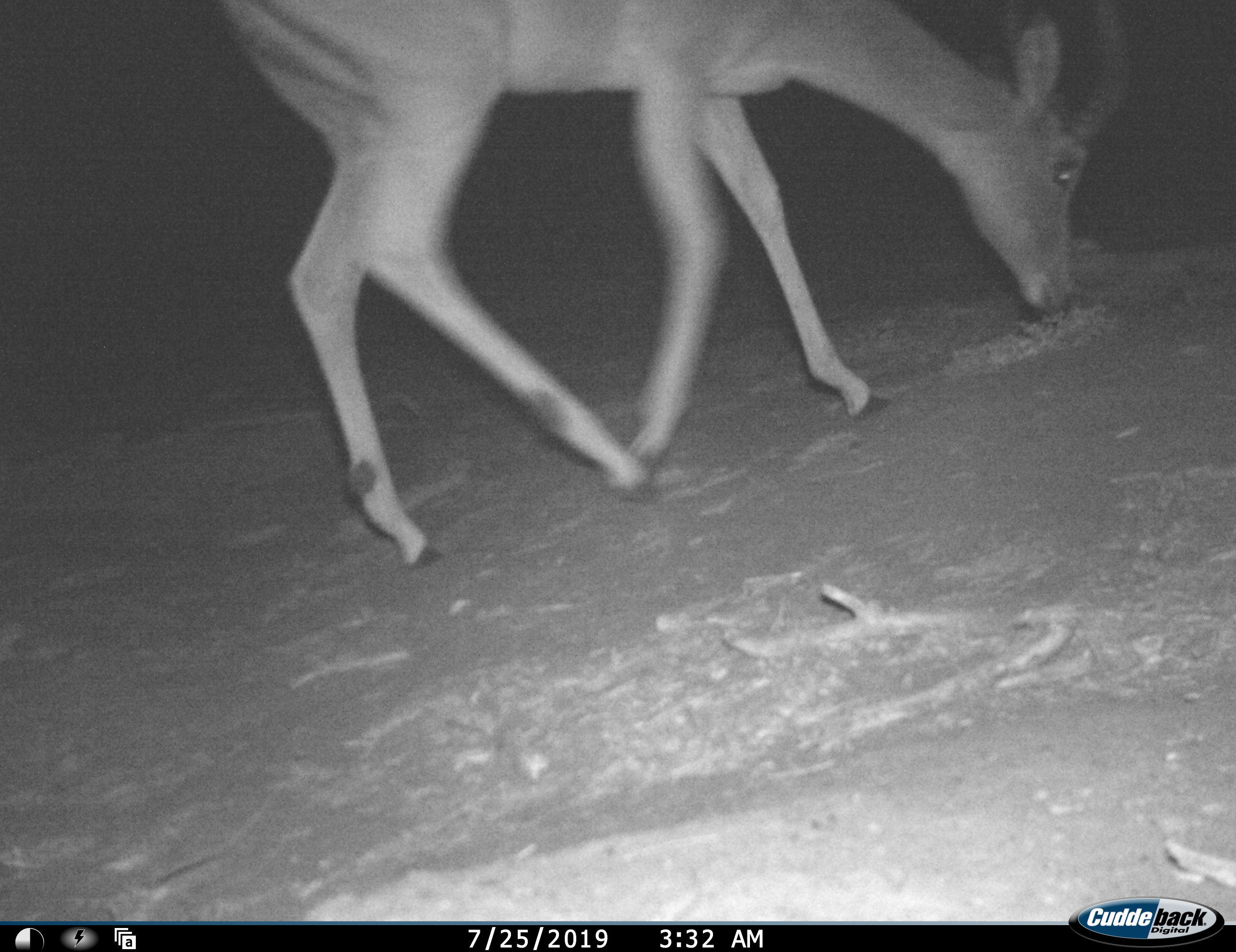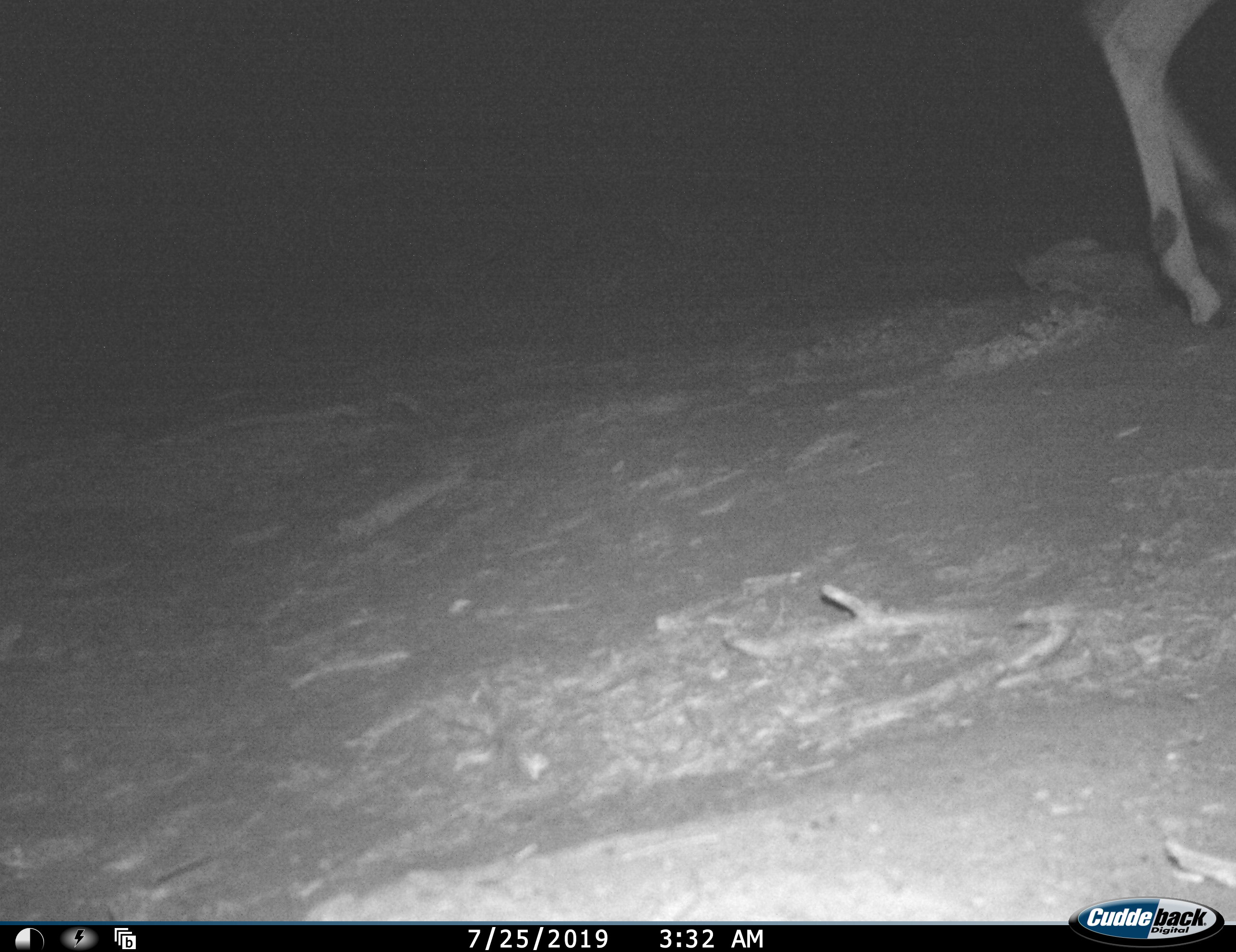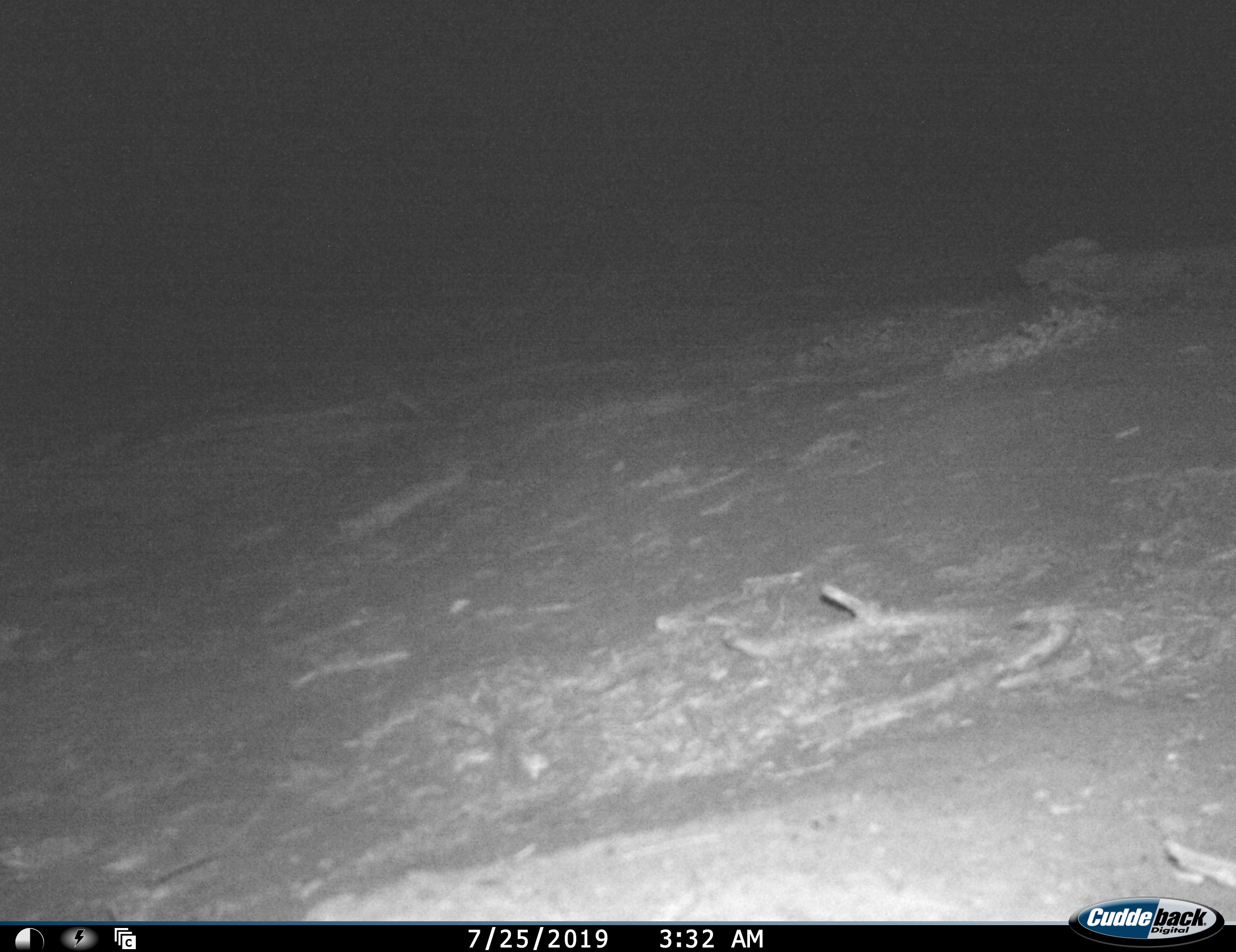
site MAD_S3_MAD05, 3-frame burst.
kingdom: Animalia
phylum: Chordata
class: Mammalia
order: Artiodactyla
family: Bovidae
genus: Aepyceros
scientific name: Aepyceros melampus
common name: impala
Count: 1.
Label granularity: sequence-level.